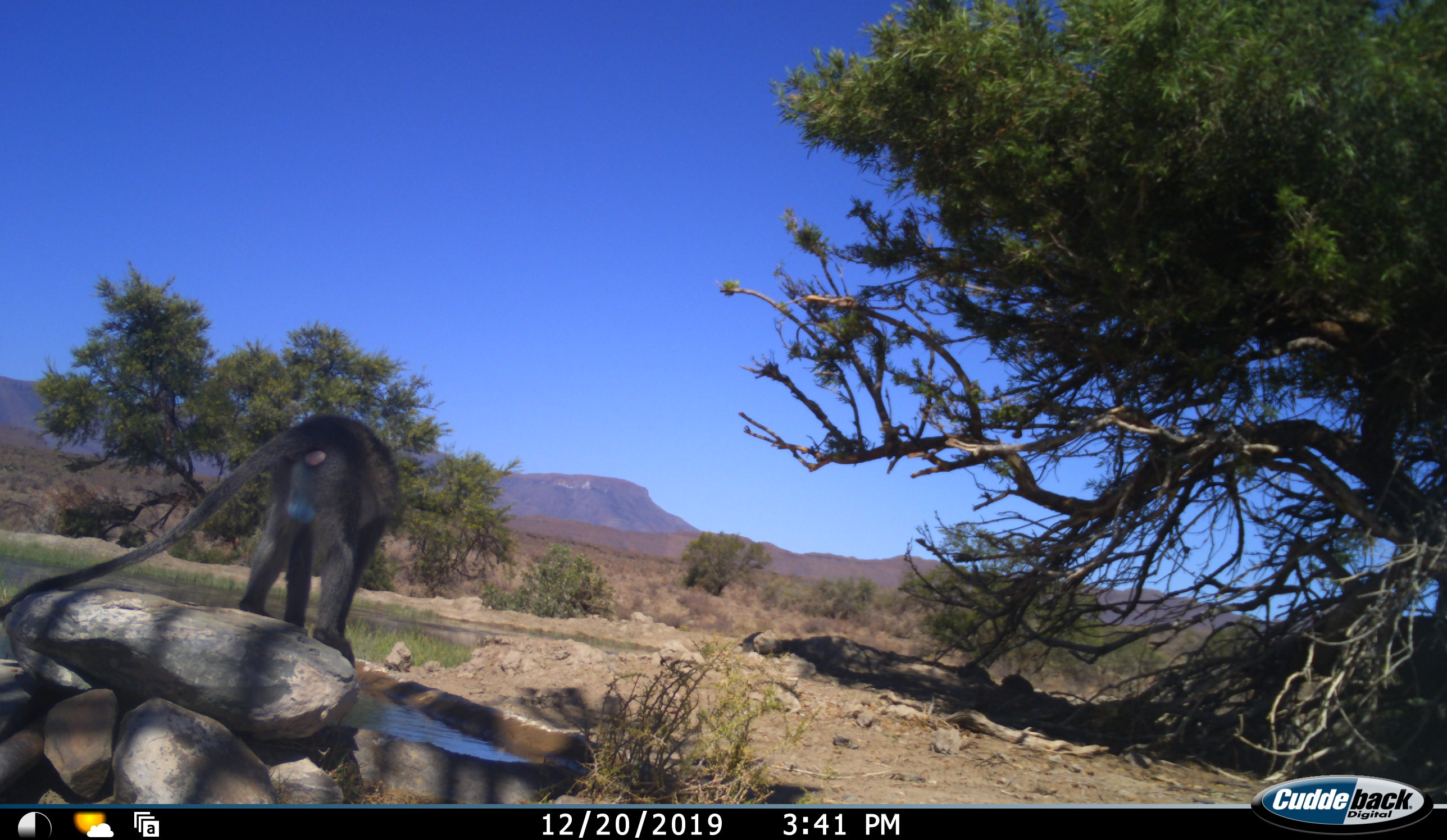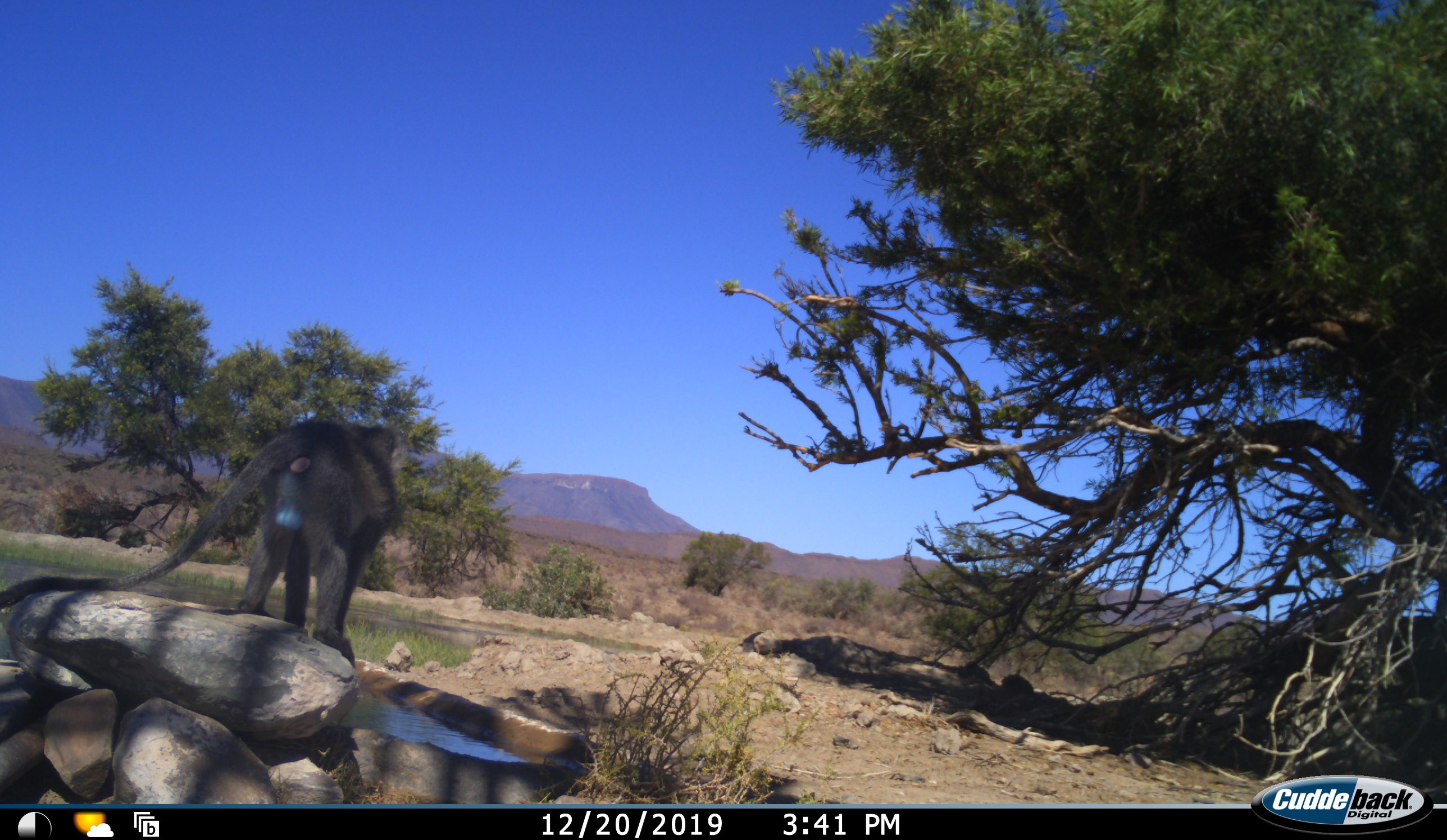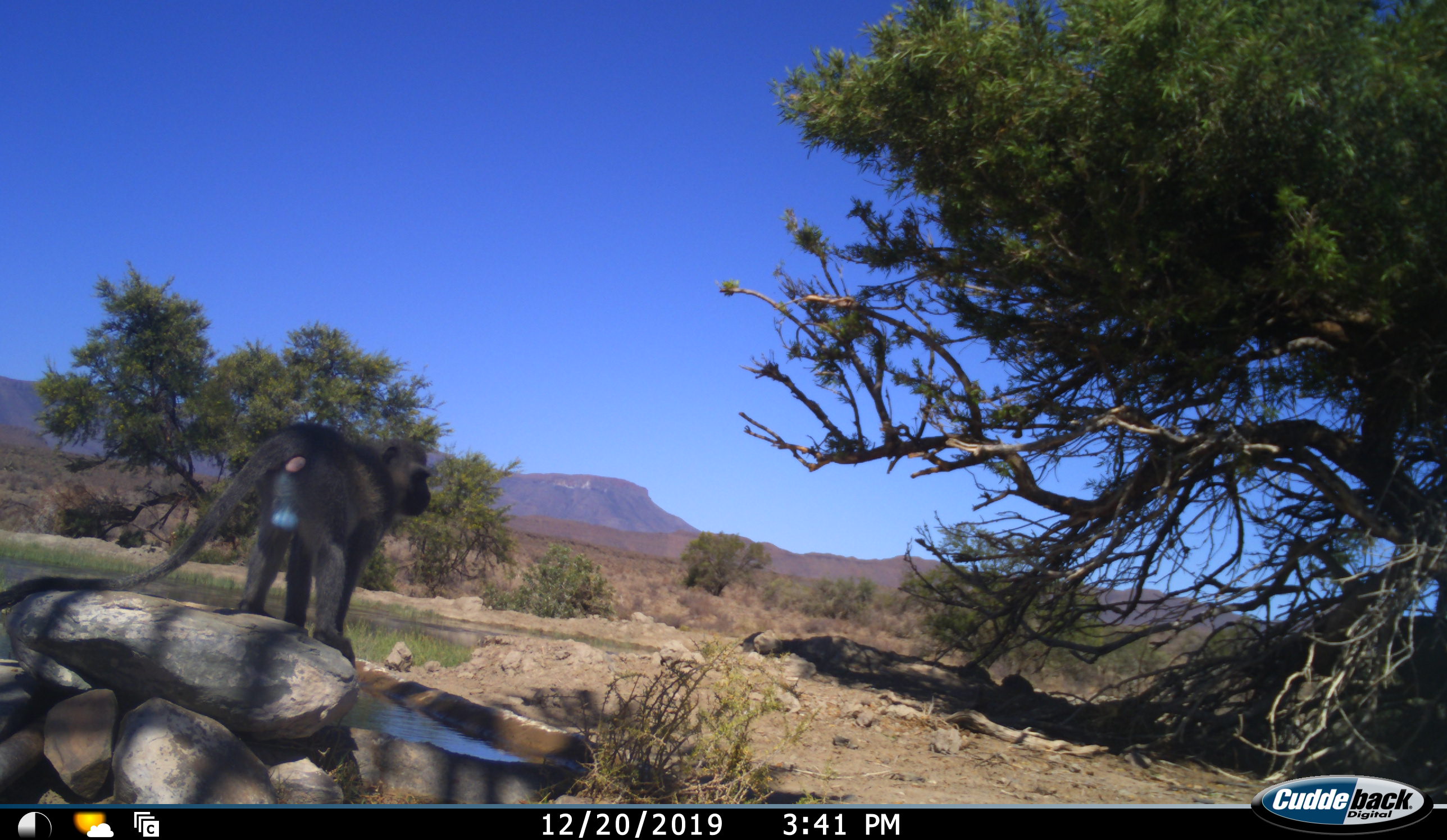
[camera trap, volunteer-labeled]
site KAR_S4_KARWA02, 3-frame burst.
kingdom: Animalia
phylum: Chordata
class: Mammalia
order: Primates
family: Cercopithecidae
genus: Chlorocebus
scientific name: Chlorocebus pygerythrus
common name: vervet monkey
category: monkeyvervet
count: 1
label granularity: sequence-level